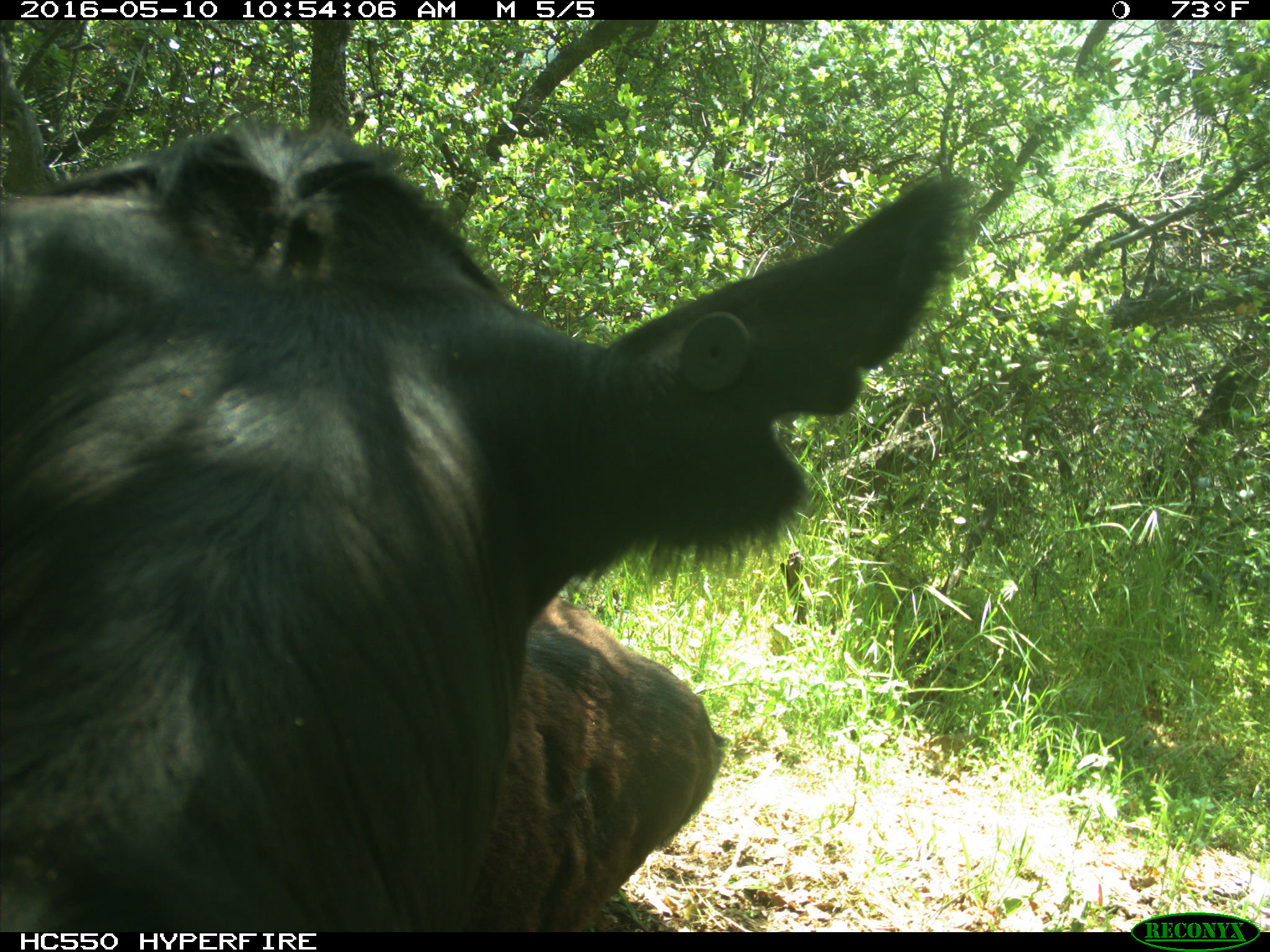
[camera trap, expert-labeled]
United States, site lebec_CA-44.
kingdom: Animalia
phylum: Chordata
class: Mammalia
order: Artiodactyla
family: Bovidae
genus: Bos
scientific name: Bos taurus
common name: domestic cow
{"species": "Bos taurus (domestic cow)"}